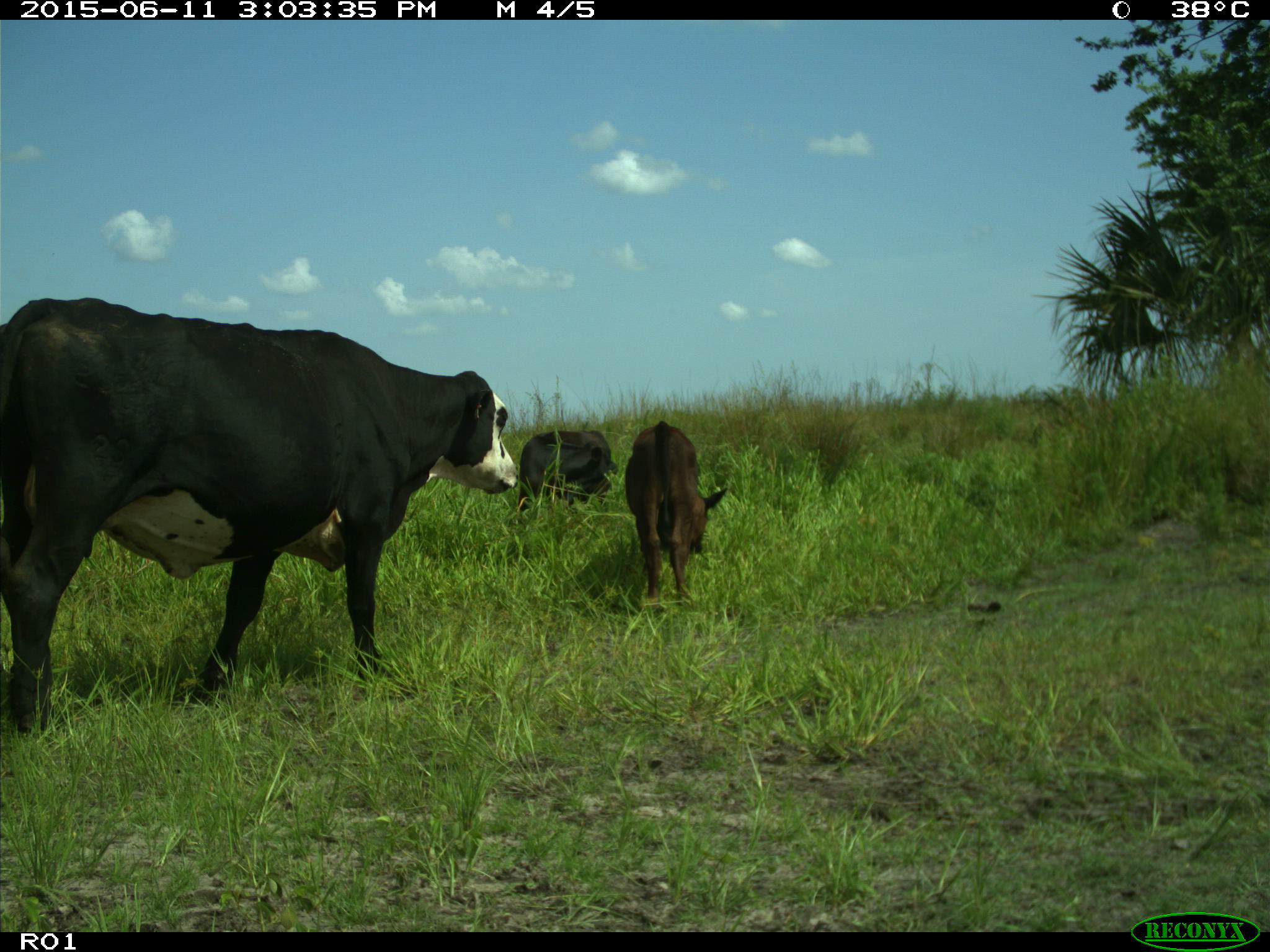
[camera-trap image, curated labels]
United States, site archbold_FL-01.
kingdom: Animalia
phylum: Chordata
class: Mammalia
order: Artiodactyla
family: Bovidae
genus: Bos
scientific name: Bos taurus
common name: domestic cow